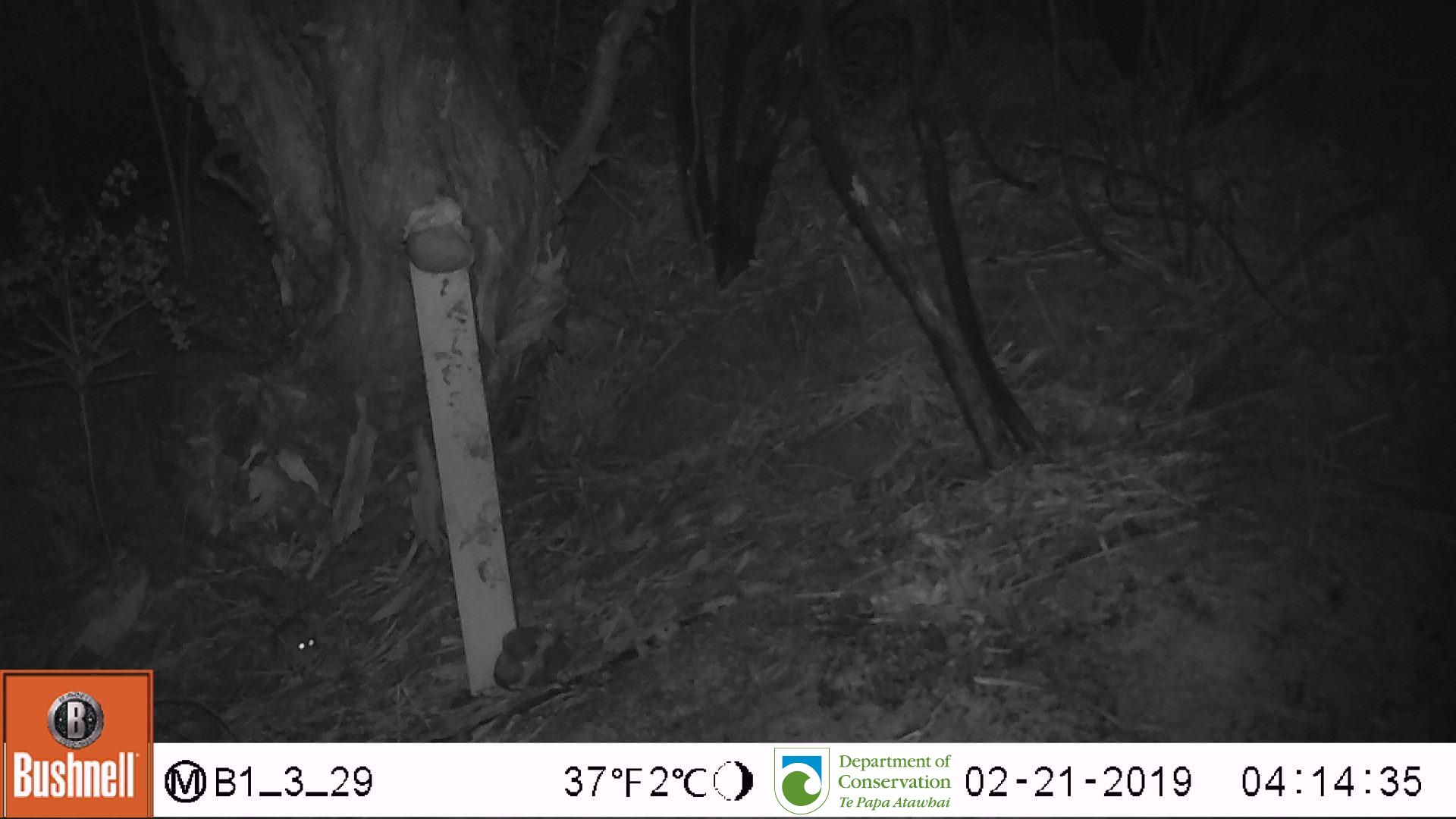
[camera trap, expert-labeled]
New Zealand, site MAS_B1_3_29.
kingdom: Animalia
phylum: Chordata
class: Mammalia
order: Rodentia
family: Muridae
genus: Mus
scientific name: Mus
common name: mouse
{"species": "mouse (Mus)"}